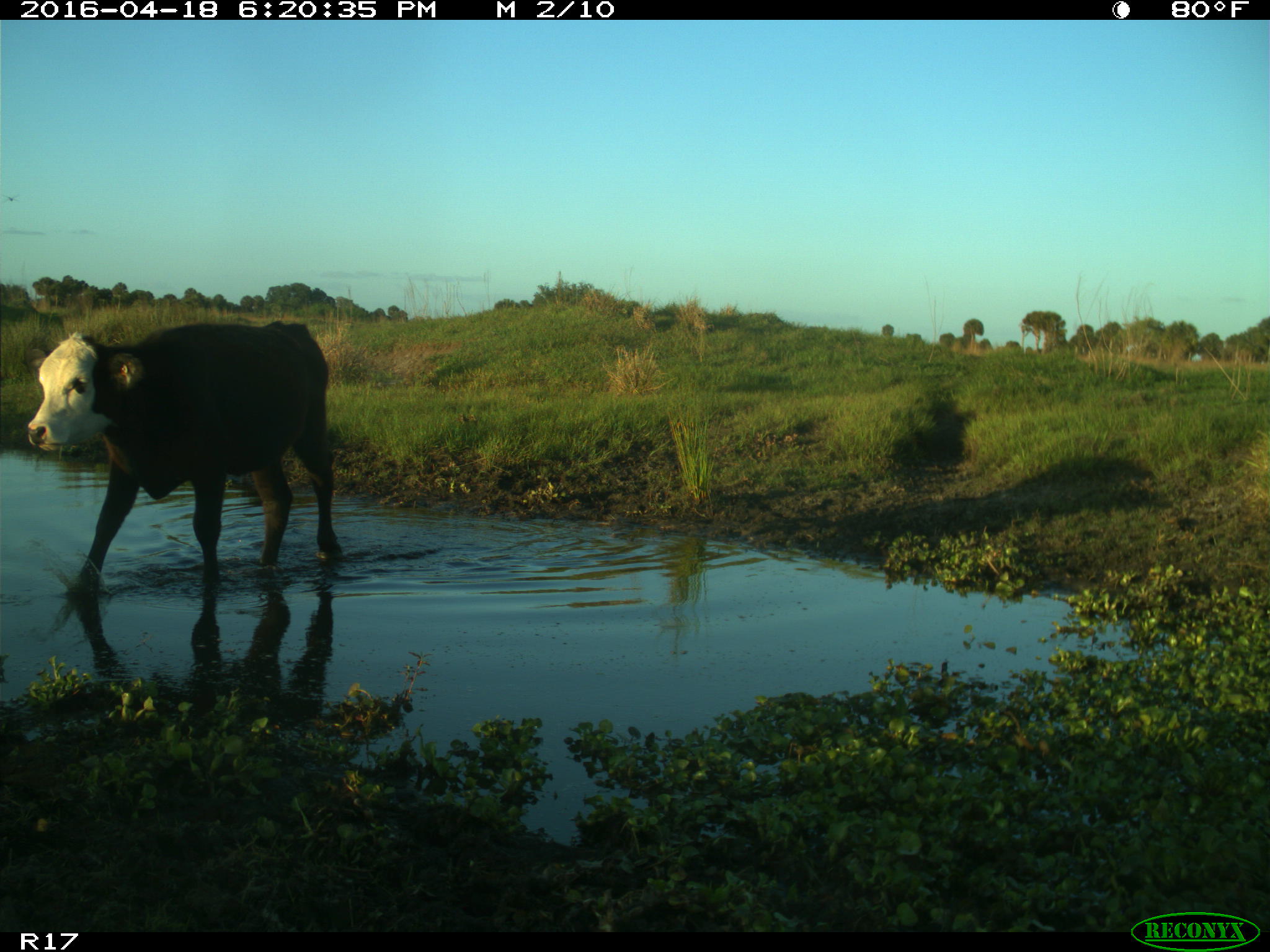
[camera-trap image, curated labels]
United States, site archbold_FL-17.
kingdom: Animalia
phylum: Chordata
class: Mammalia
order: Artiodactyla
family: Bovidae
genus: Bos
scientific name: Bos taurus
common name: domestic cow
Bos taurus (domestic cow).